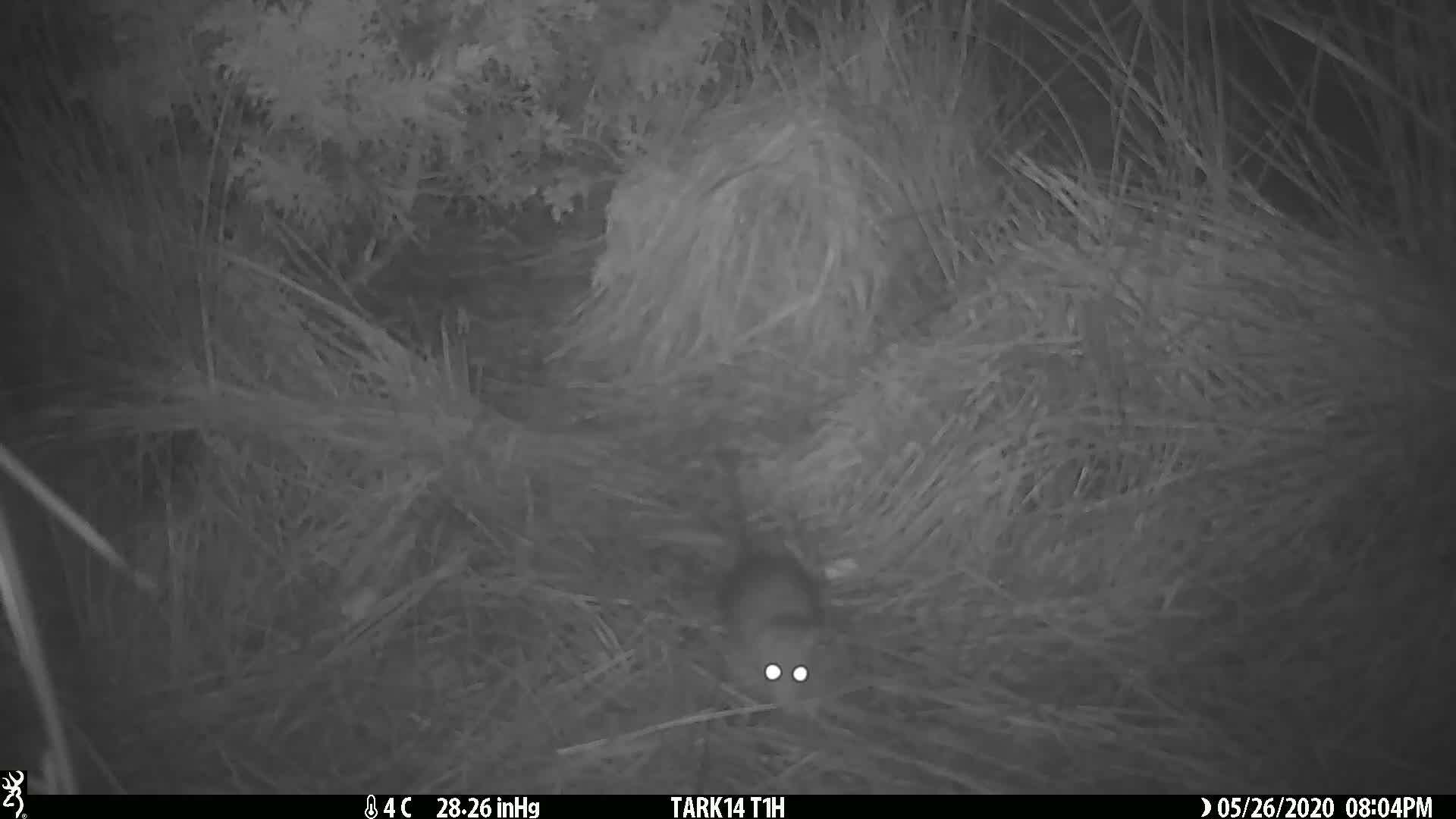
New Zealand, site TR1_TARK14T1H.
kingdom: Animalia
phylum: Chordata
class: Mammalia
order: Rodentia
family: Muridae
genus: Rattus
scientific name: Rattus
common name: rat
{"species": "rat (Rattus)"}